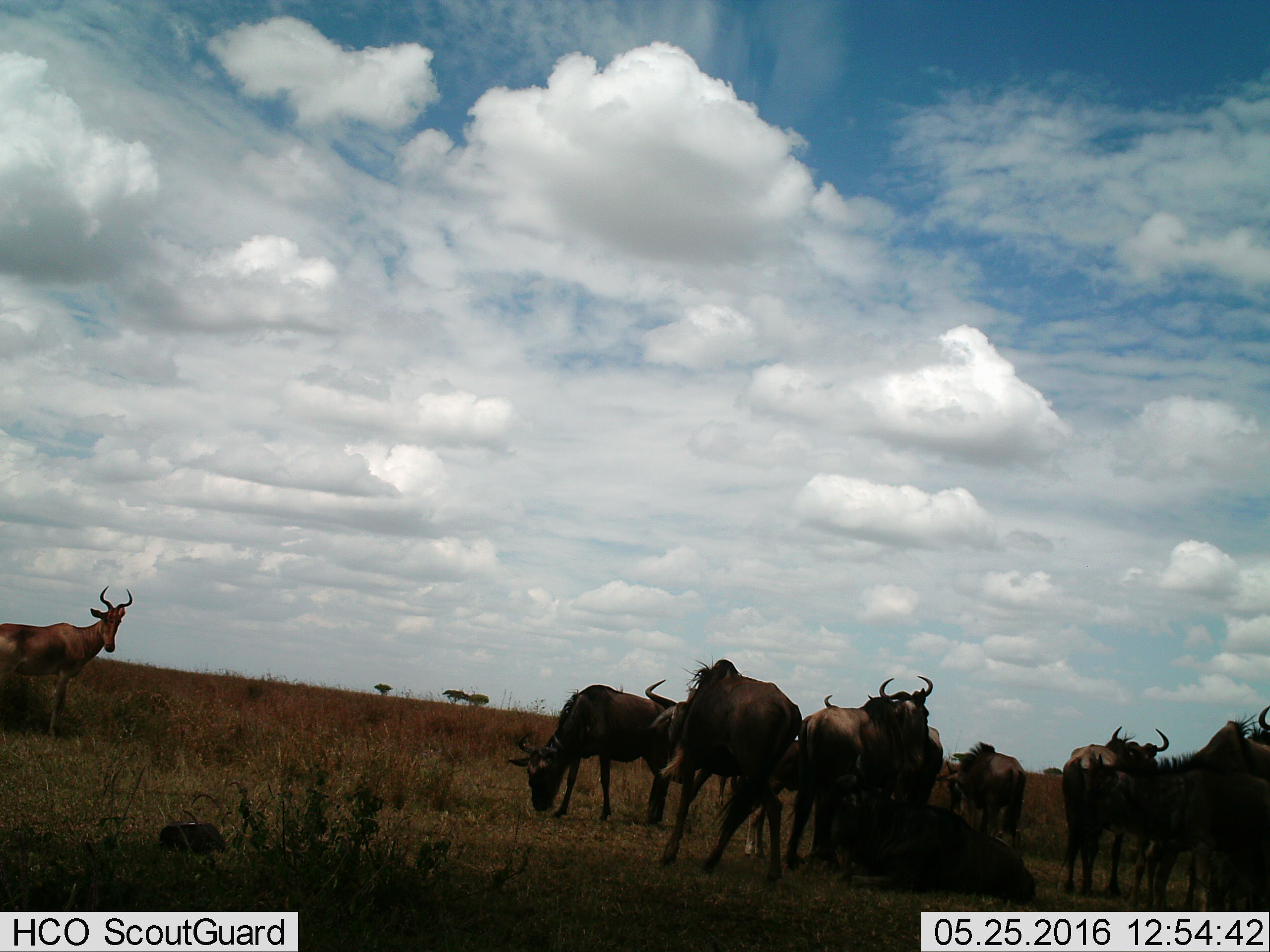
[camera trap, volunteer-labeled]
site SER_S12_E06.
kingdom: Animalia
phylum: Chordata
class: Mammalia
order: Artiodactyla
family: Bovidae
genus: Alcelaphus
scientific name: Alcelaphus buselaphus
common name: hartebeest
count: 1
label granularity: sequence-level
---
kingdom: Animalia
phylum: Chordata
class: Mammalia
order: Artiodactyla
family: Bovidae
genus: Connochaetes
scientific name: Connochaetes taurinus taurinus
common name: blue wildebeest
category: wildebeestblue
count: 9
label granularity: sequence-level